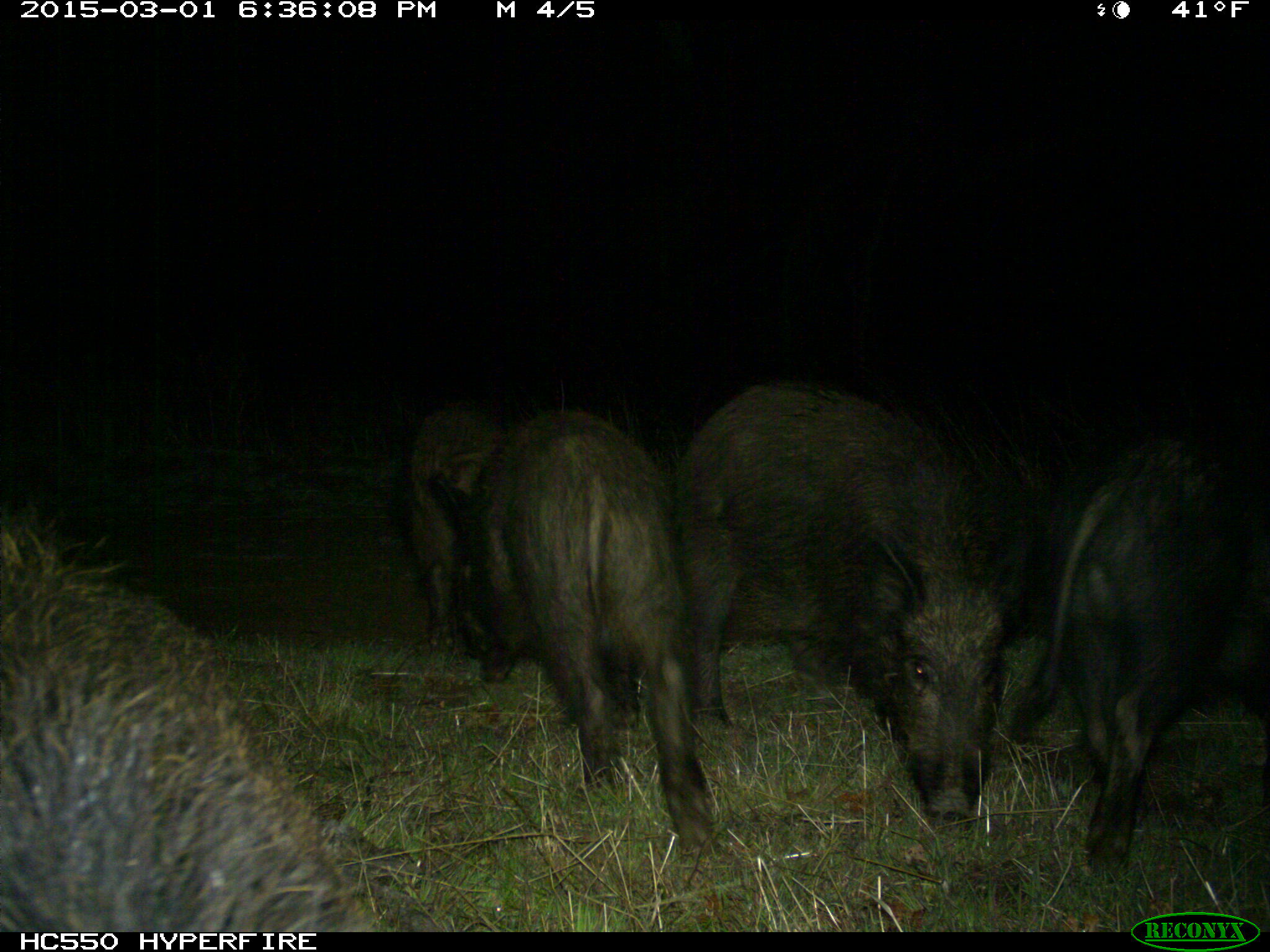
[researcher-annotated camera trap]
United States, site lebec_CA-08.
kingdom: Animalia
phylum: Chordata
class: Mammalia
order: Artiodactyla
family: Suidae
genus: Sus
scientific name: Sus scrofa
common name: wild boar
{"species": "Sus scrofa (wild boar)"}